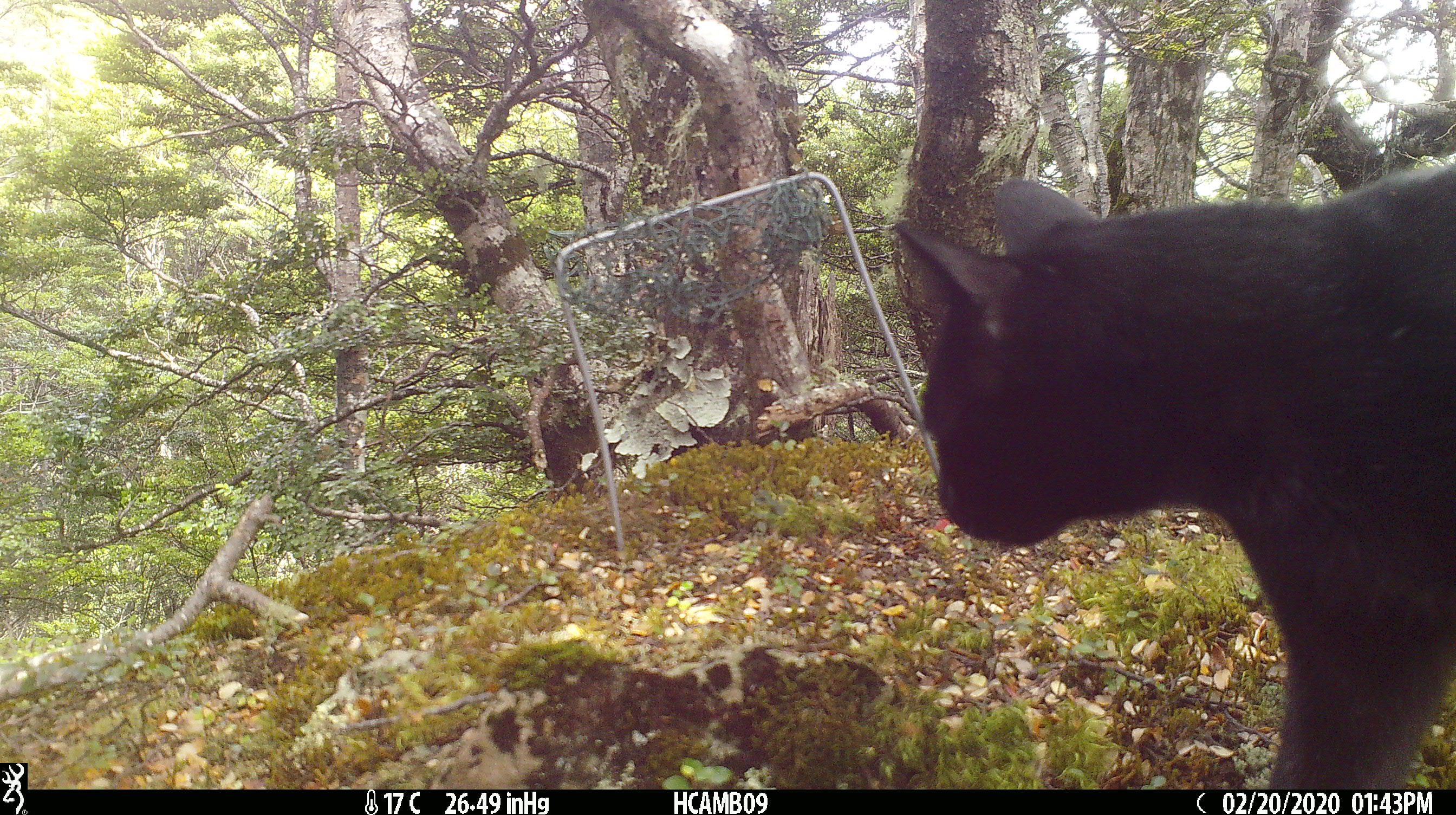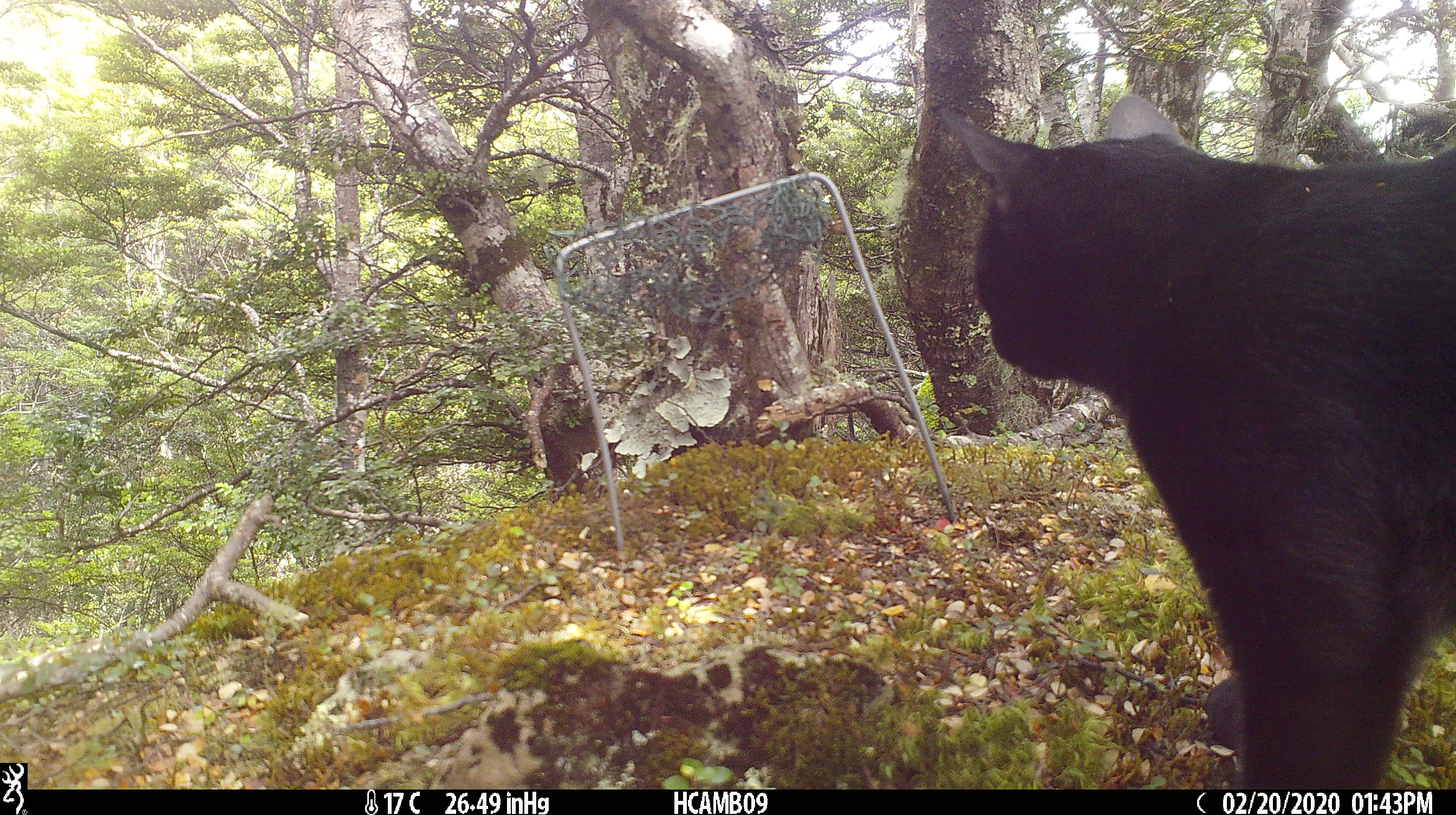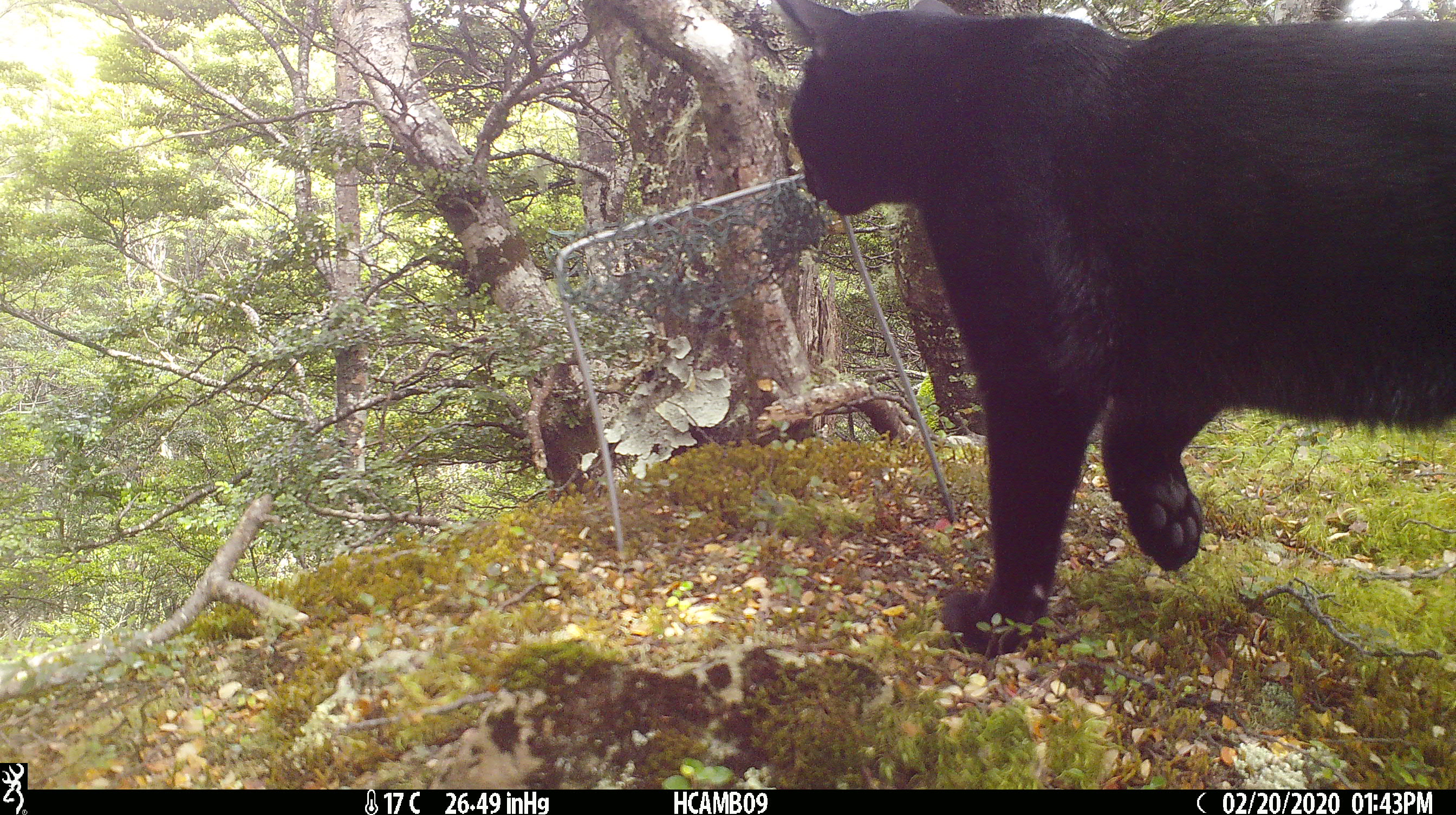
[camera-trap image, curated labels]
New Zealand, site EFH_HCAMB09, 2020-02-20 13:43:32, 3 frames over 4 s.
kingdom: Animalia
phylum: Chordata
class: Mammalia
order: Carnivora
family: Felidae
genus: Felis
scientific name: Felis catus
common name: domestic cat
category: cat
Cat (domestic cat) (Felis catus).